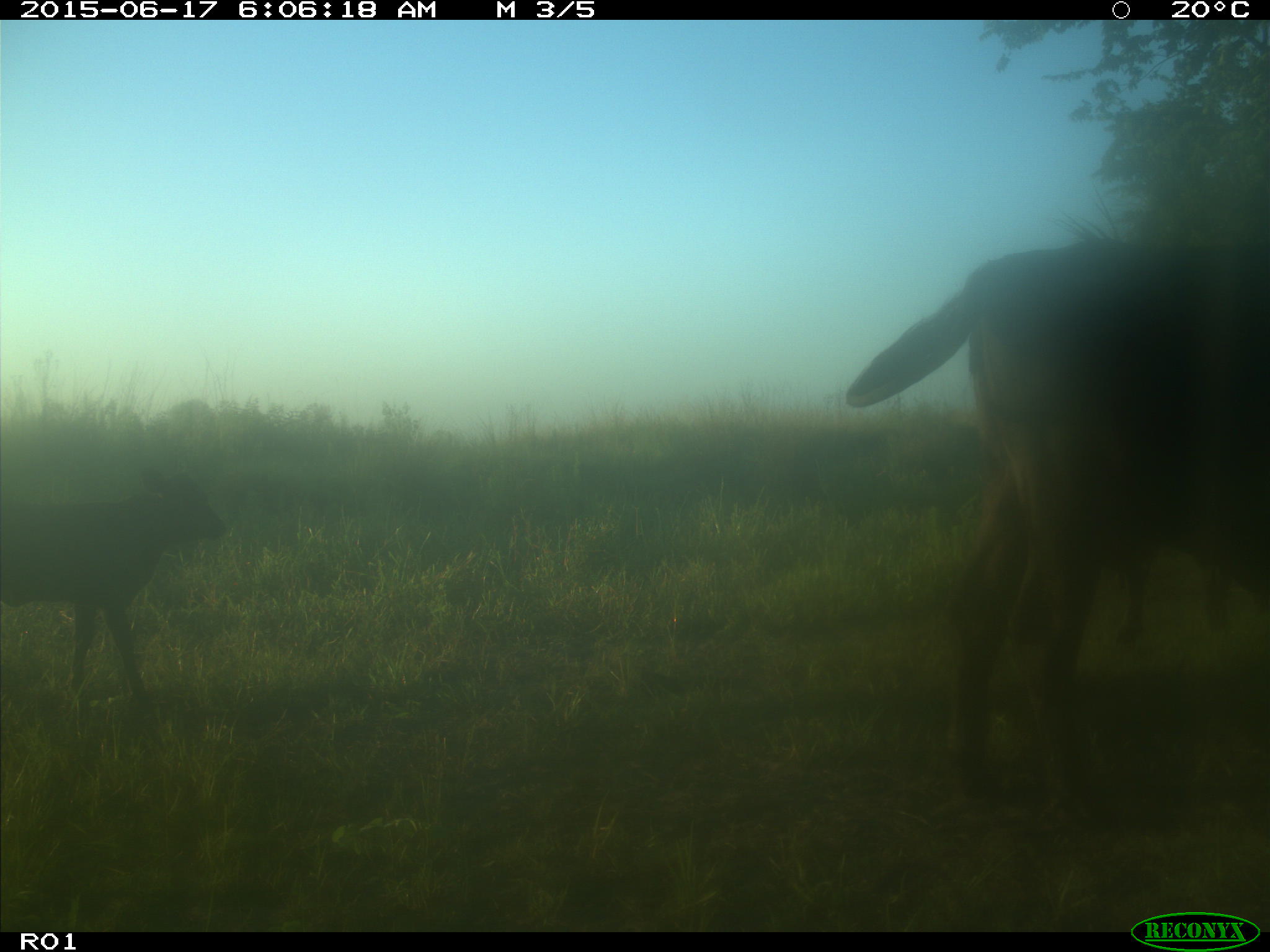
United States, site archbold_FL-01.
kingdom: Animalia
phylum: Chordata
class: Mammalia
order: Artiodactyla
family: Bovidae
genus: Bos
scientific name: Bos taurus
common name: domestic cow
Bos taurus (domestic cow).